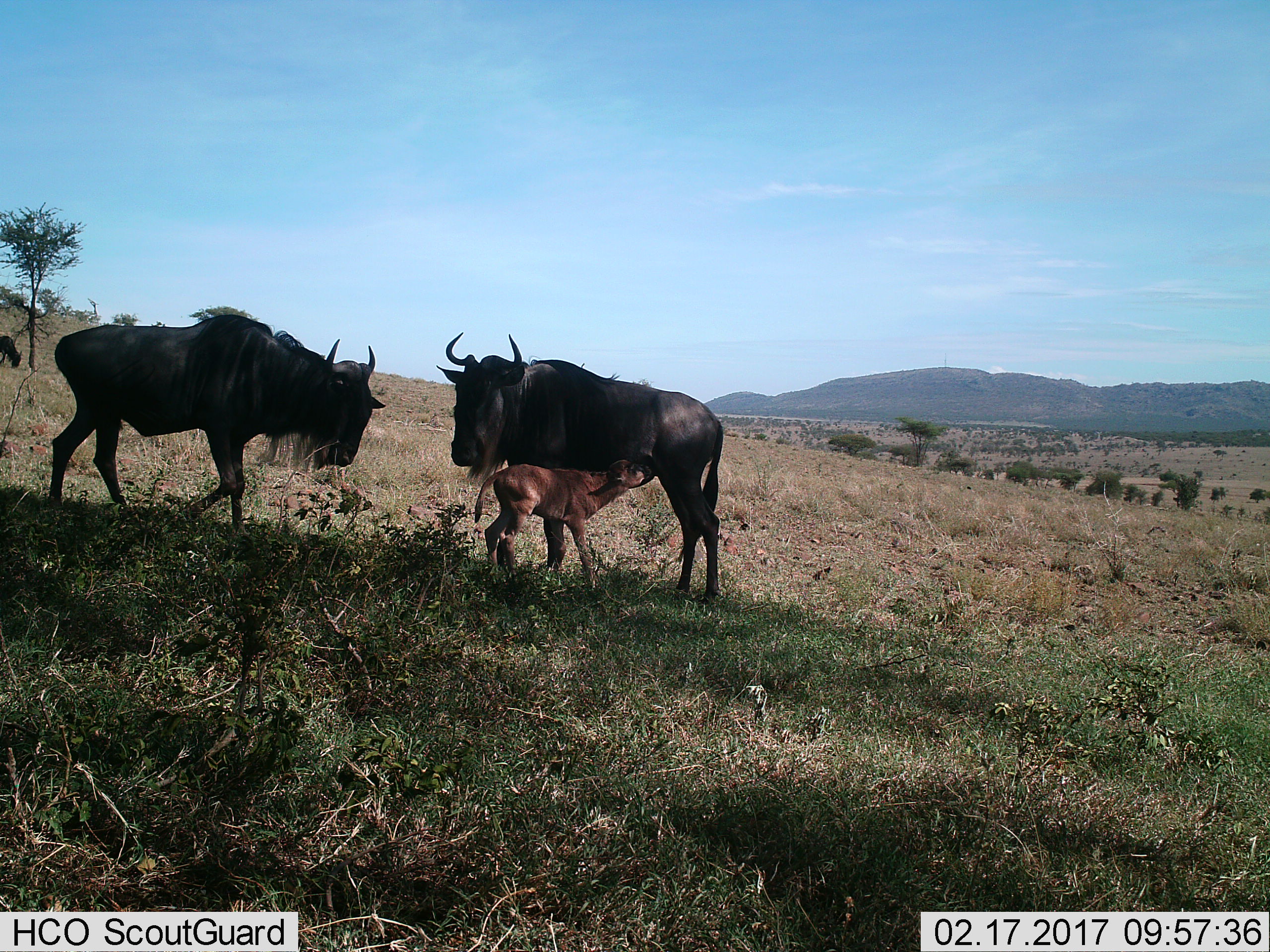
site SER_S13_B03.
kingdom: Animalia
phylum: Chordata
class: Mammalia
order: Artiodactyla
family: Bovidae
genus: Connochaetes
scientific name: Connochaetes taurinus taurinus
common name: blue wildebeest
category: wildebeestblue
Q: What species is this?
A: Wildebeestblue (blue wildebeest) (Connochaetes taurinus taurinus).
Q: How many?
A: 4.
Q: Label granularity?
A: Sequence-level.